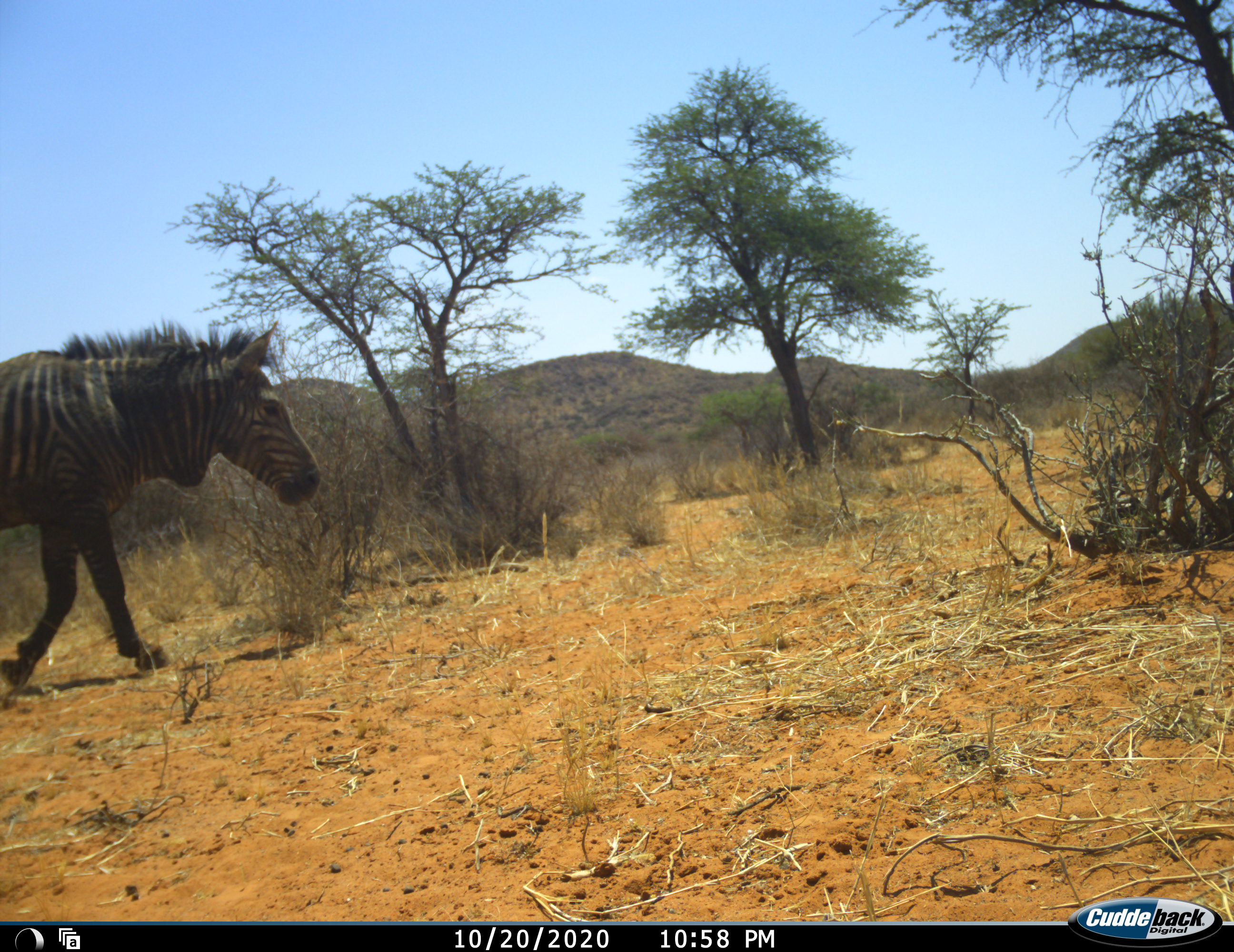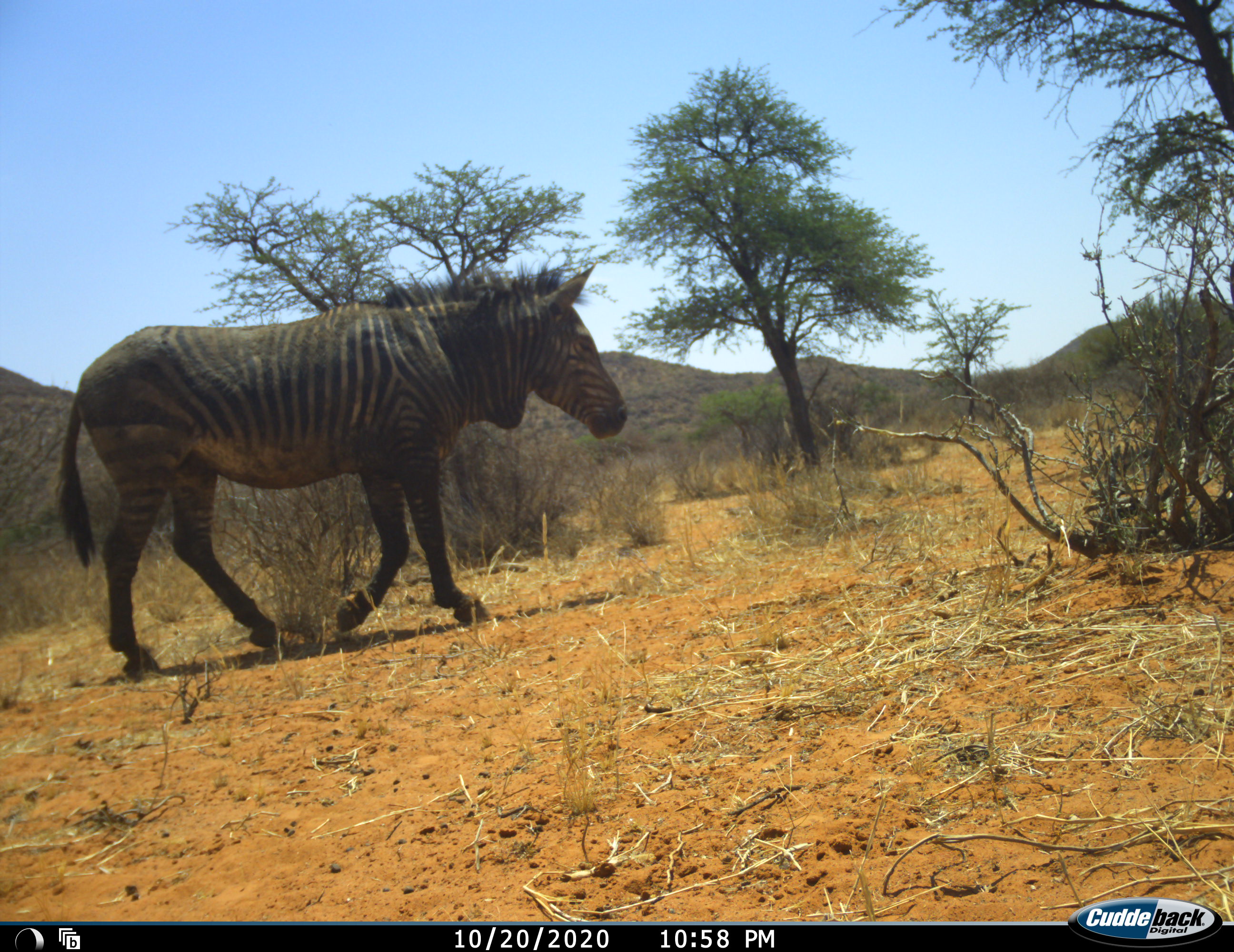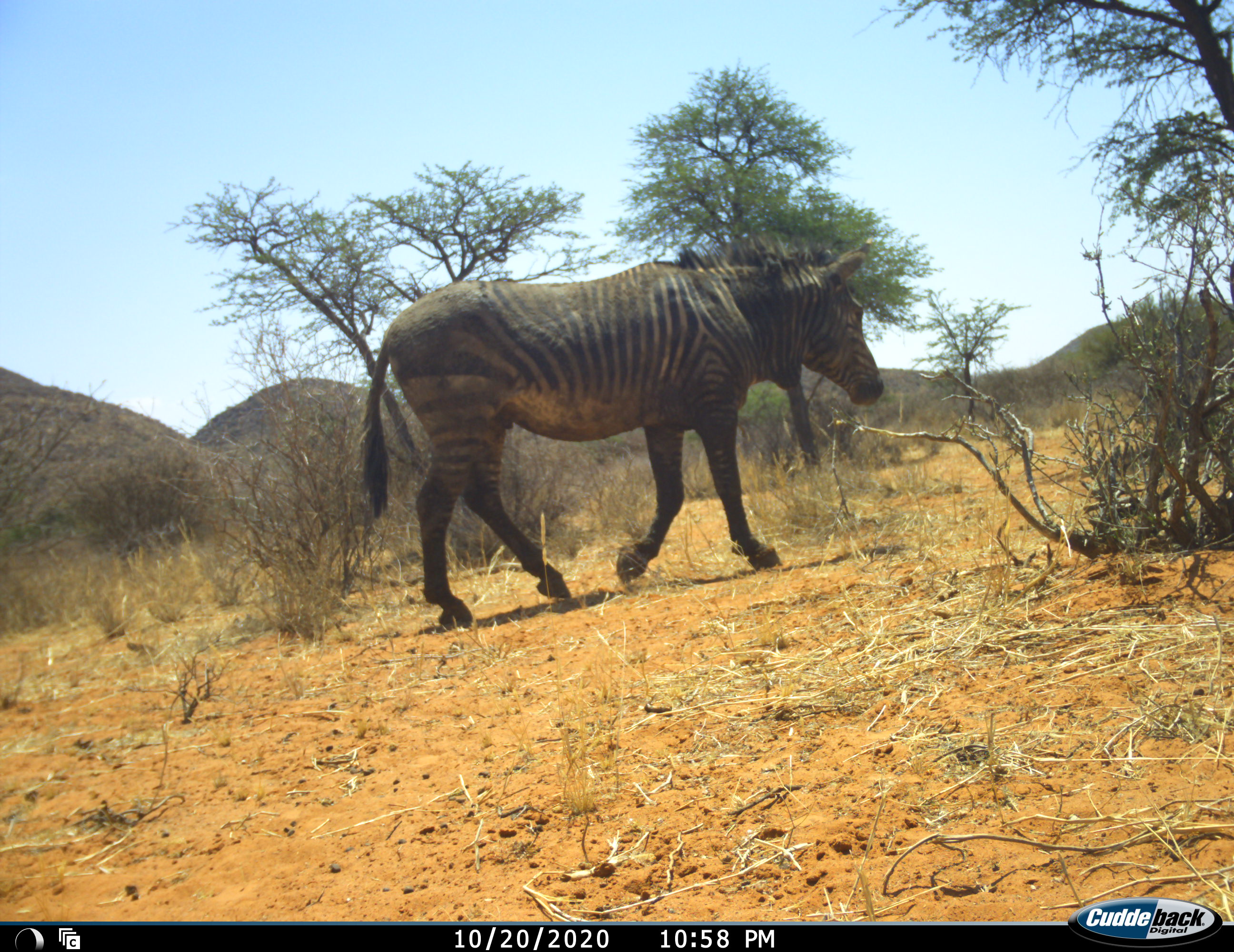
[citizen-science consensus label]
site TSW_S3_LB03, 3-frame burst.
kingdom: Animalia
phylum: Chordata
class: Mammalia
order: Perissodactyla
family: Equidae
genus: Equus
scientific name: Equus zebra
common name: mountain zebra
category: zebramountain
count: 1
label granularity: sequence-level